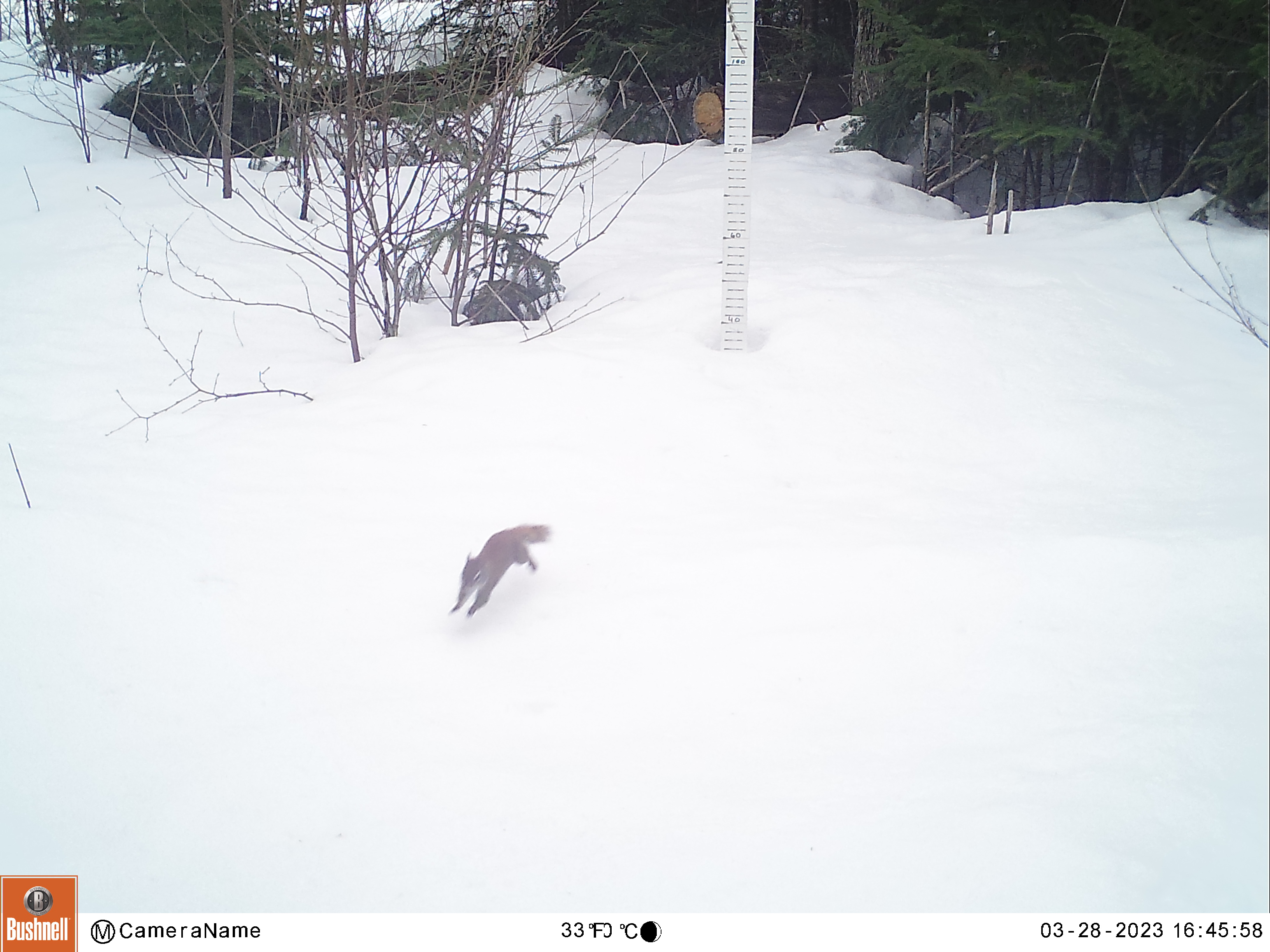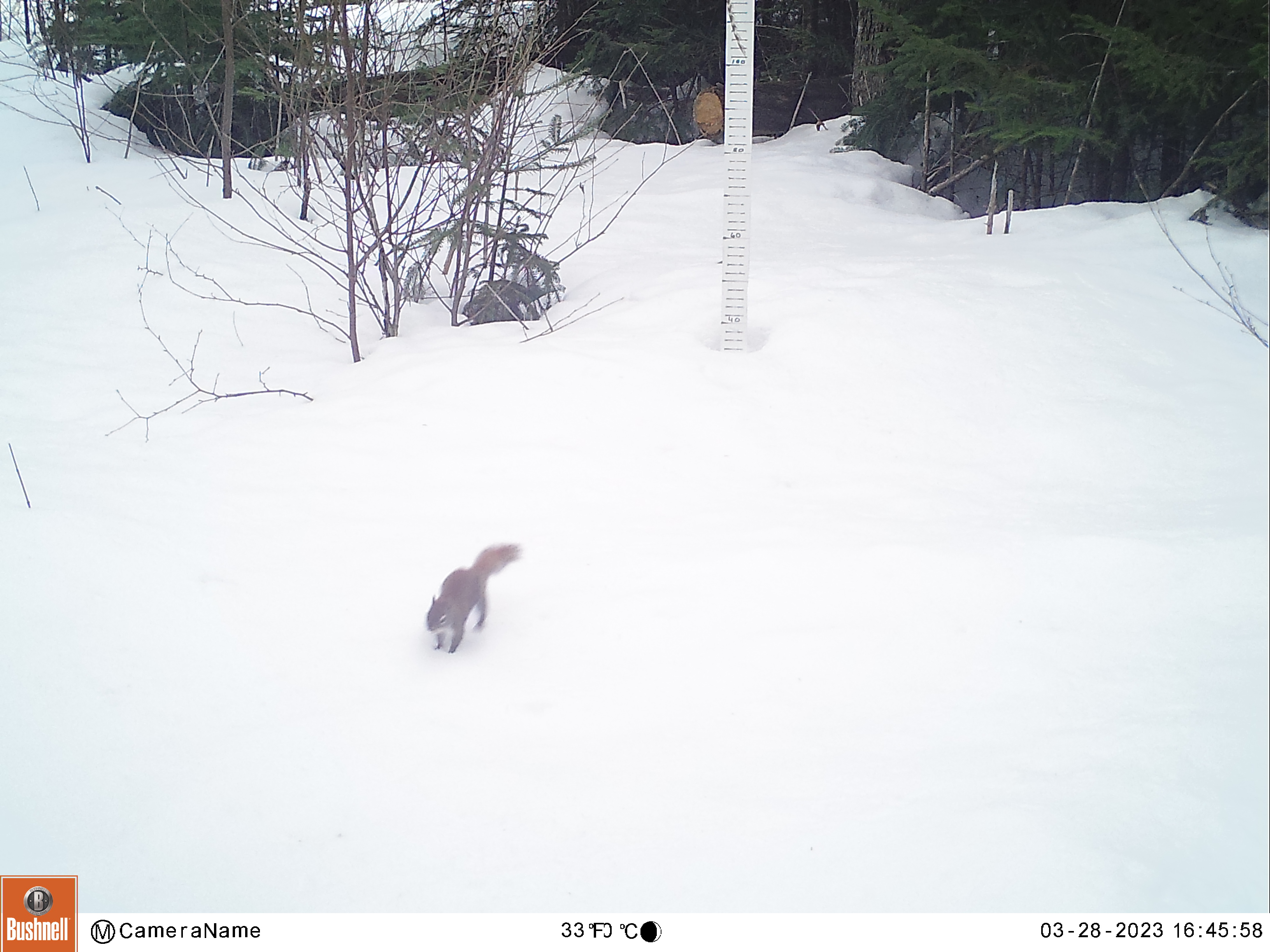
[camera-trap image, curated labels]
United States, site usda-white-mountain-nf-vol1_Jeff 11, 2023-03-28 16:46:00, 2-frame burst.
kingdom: Animalia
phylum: Chordata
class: Mammalia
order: Rodentia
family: Sciuridae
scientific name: Sciuridae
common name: squirrel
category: squirrel sp.